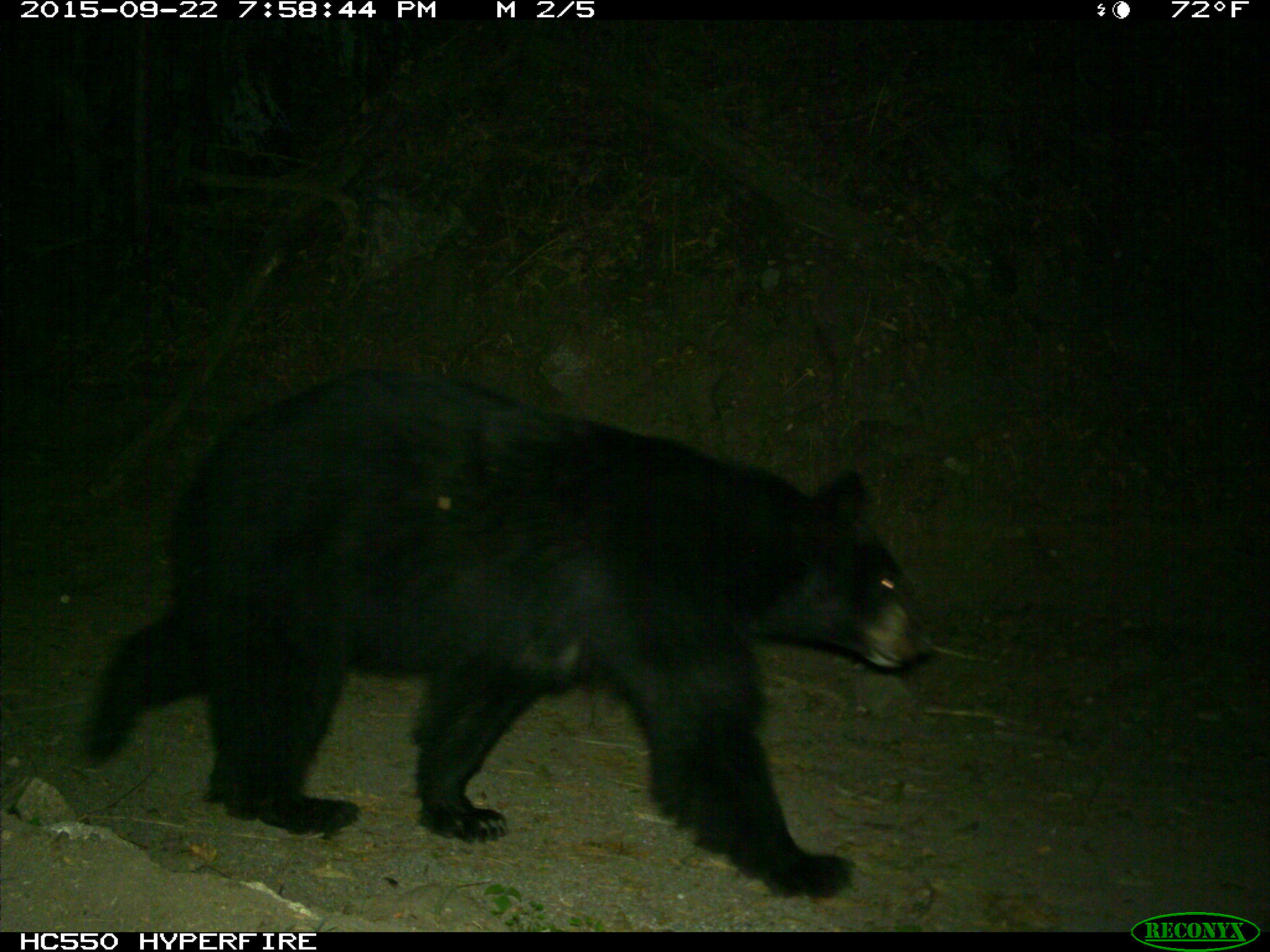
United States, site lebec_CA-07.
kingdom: Animalia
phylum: Chordata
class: Mammalia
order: Carnivora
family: Ursidae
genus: Ursus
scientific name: Ursus americanus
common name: american black bear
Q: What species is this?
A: Ursus americanus (american black bear).